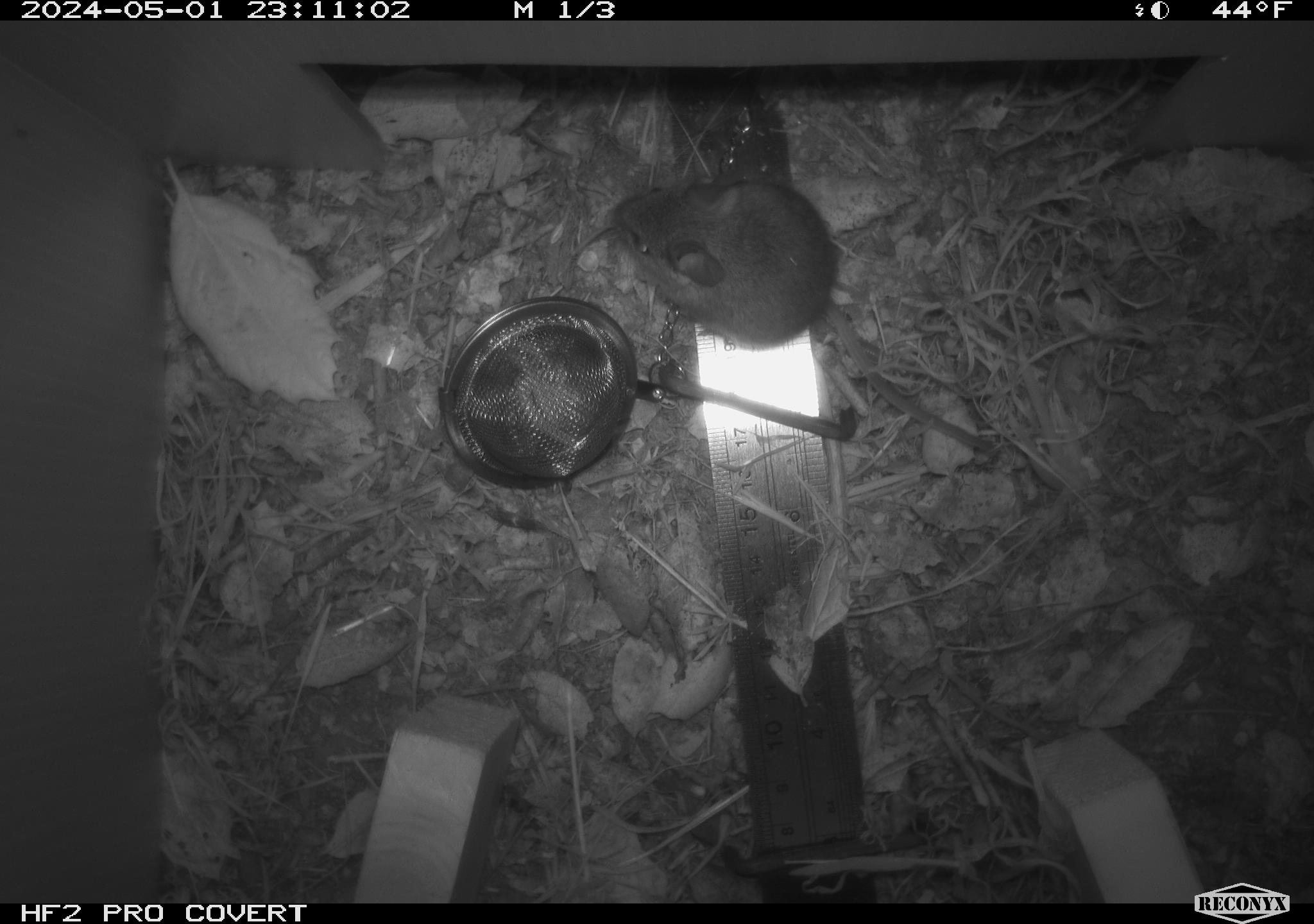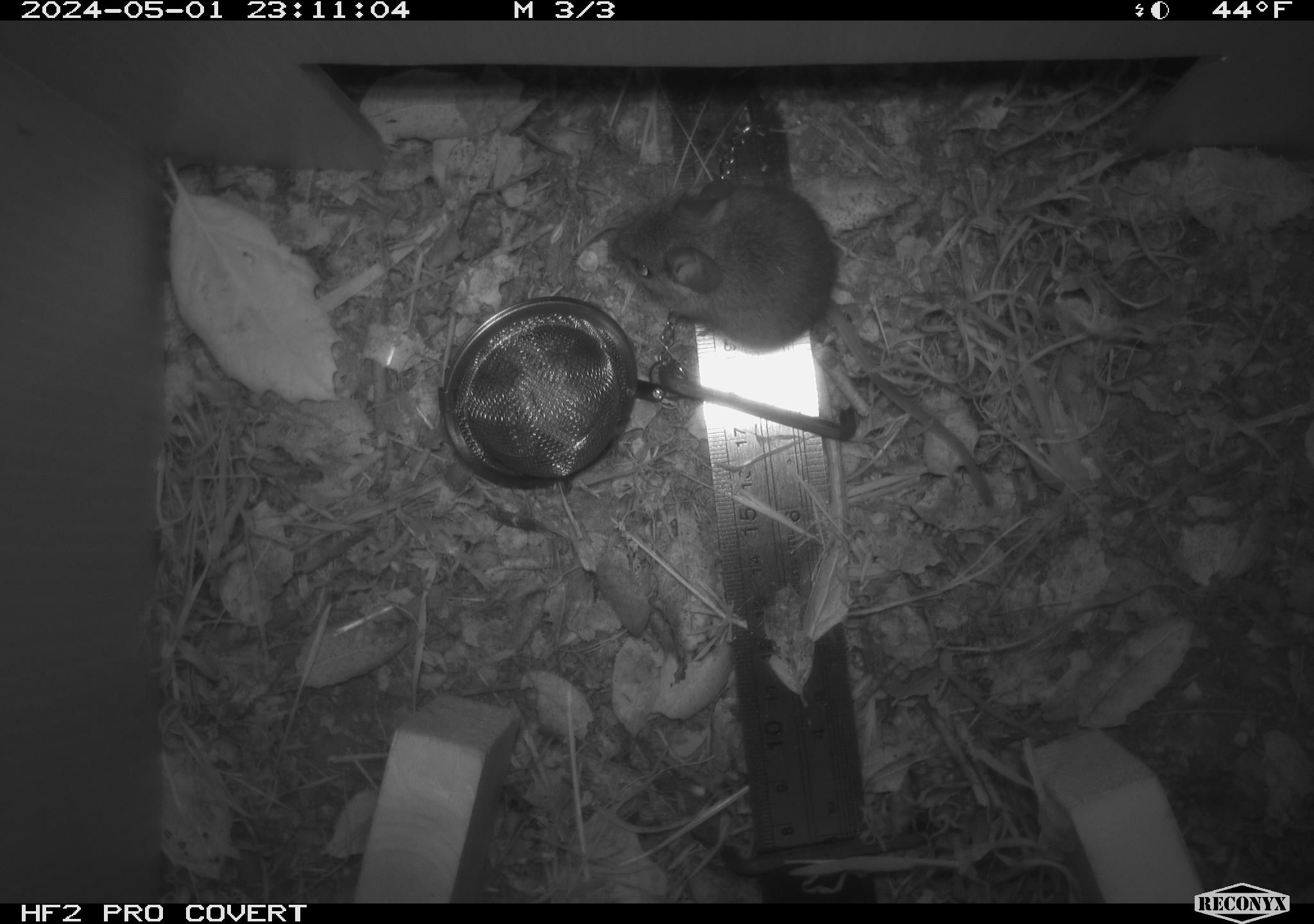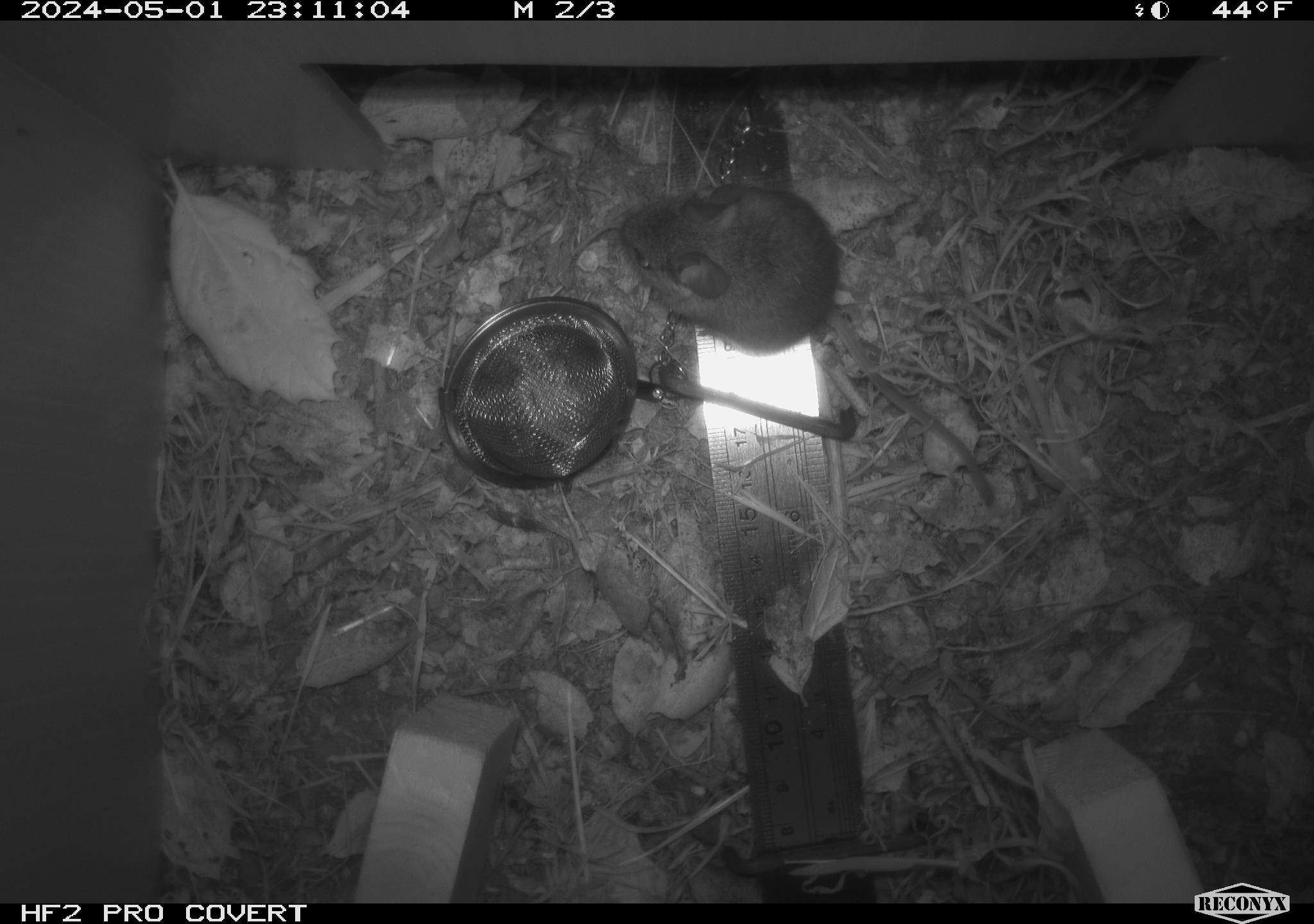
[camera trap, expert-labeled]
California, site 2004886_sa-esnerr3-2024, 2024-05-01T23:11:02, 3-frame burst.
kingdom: Animalia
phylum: Chordata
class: Mammalia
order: Rodentia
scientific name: Rodentia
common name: rodent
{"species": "rodent (Rodentia)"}